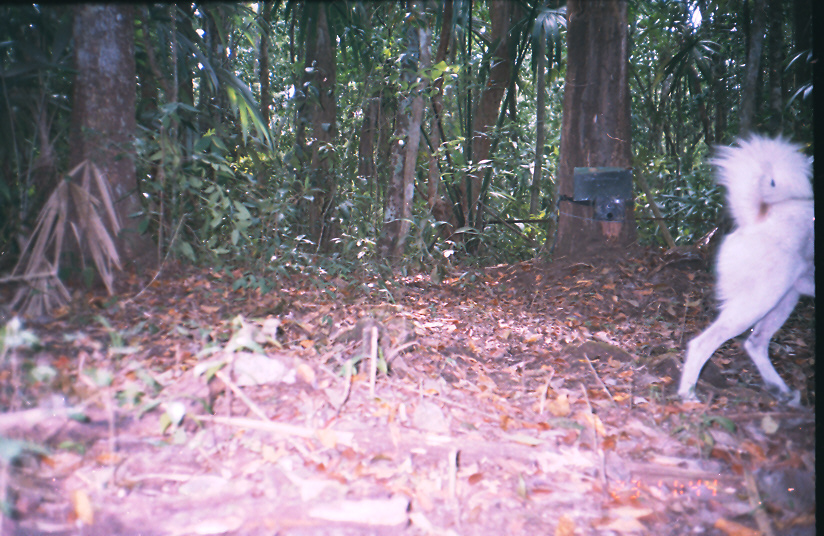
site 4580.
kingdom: Animalia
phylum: Chordata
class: Mammalia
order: Carnivora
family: Canidae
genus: Canis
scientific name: Canis familiaris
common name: domestic dog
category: canis lupus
Canis lupus (domestic dog) (Canis familiaris).